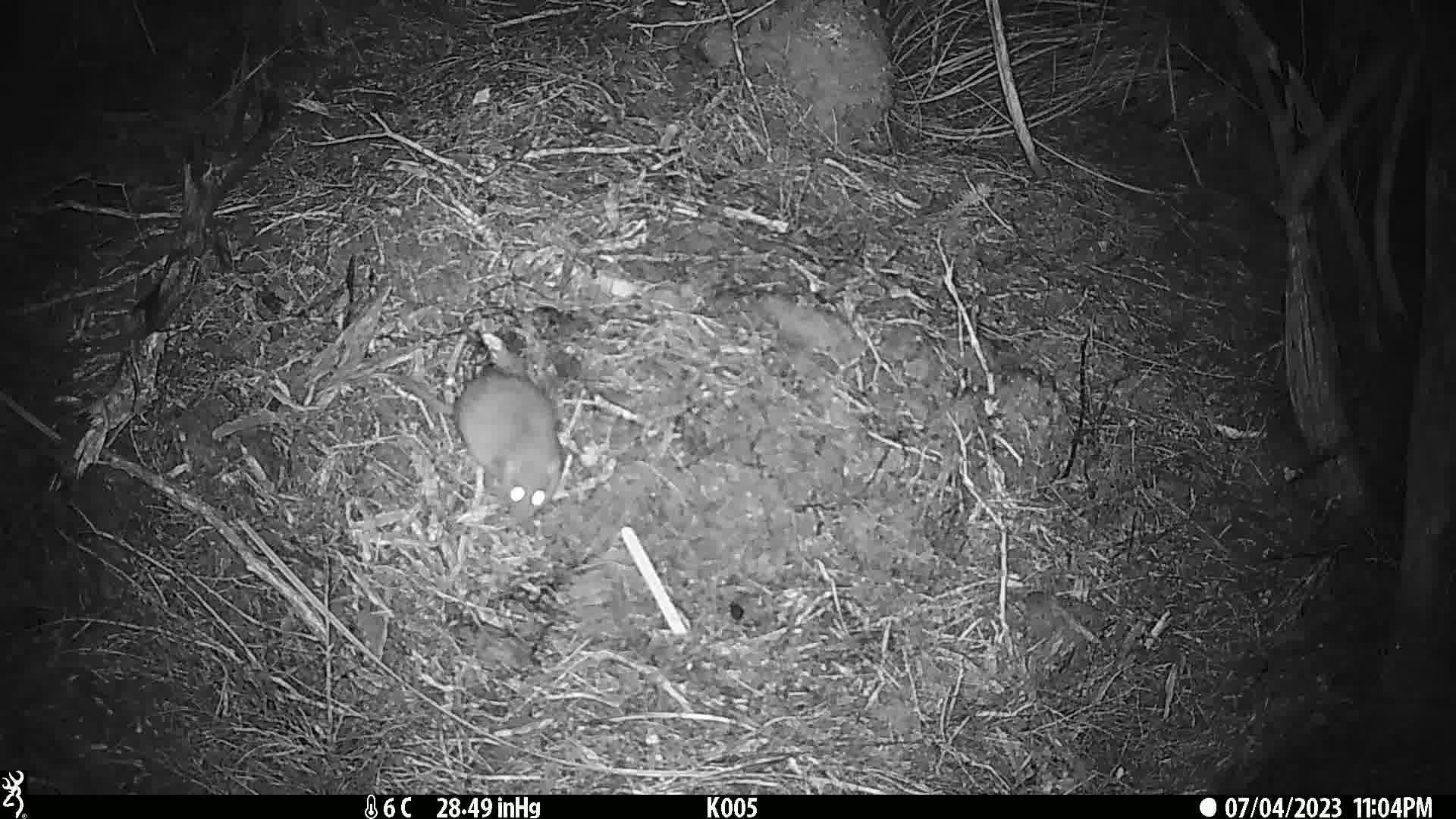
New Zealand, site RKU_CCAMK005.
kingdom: Animalia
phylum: Chordata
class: Mammalia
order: Rodentia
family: Muridae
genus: Rattus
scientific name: Rattus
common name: rat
Rat (Rattus).